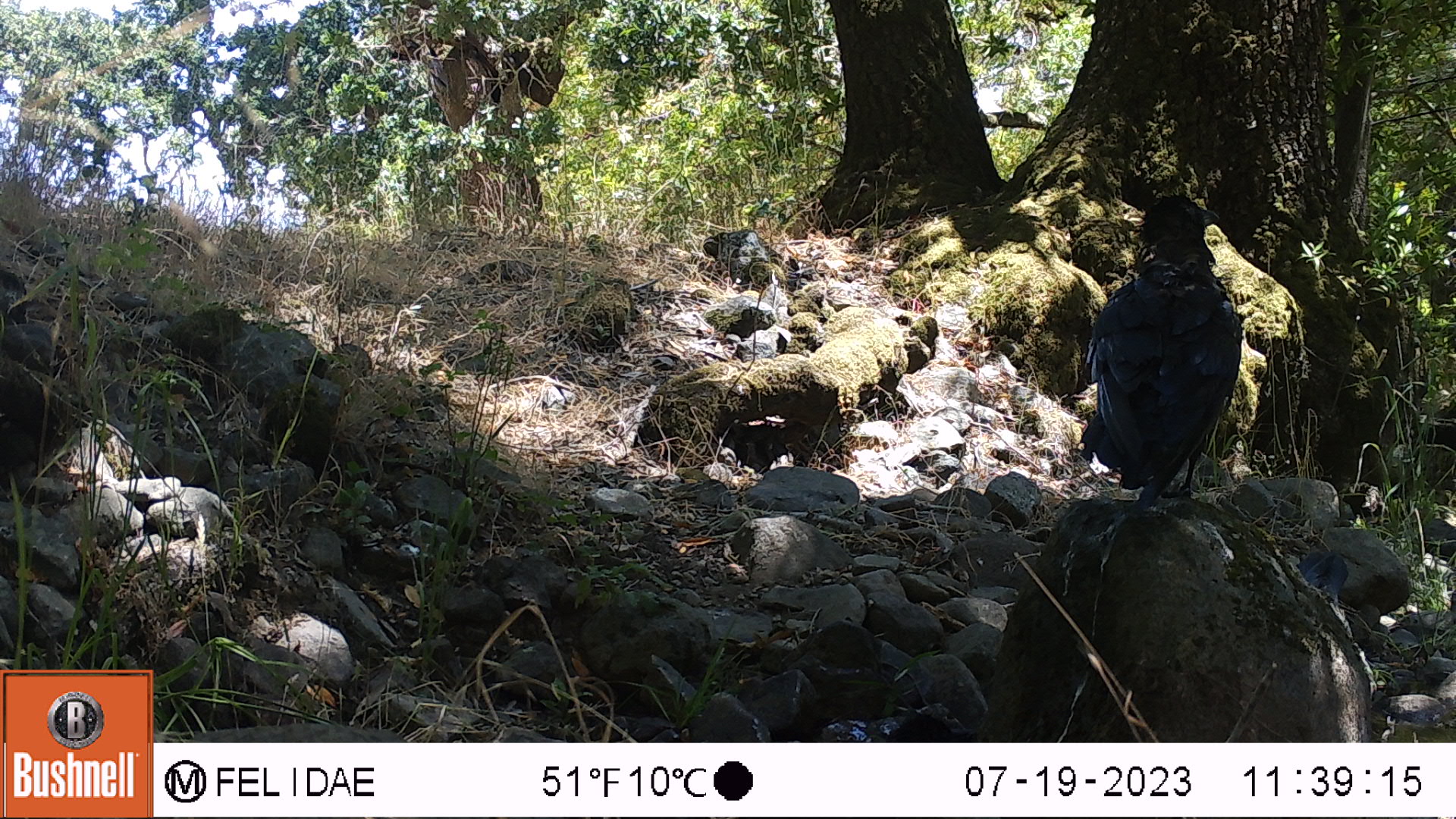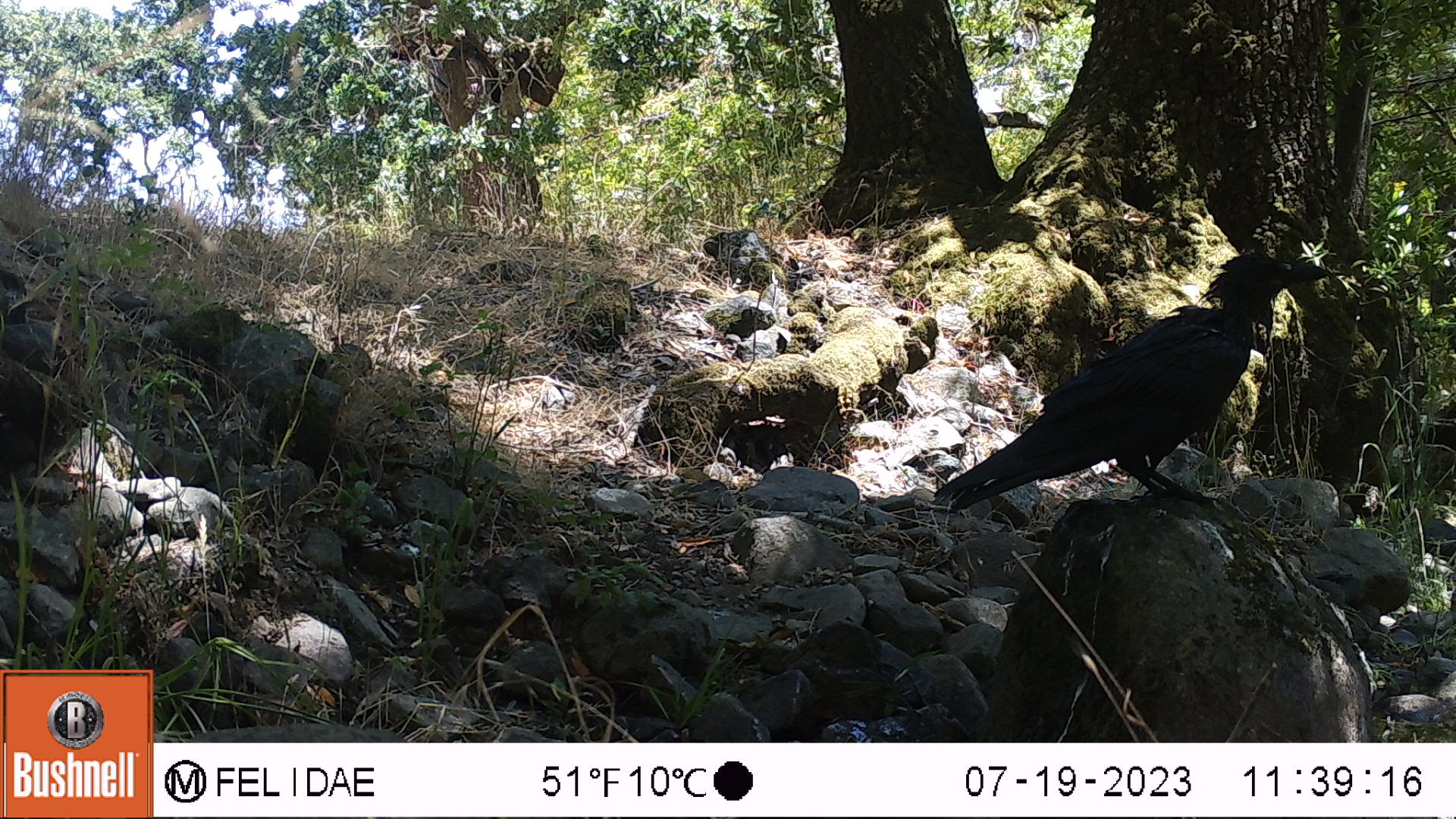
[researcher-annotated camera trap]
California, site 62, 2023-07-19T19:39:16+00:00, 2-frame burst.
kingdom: Animalia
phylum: Chordata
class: Aves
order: Passeriformes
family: Corvidae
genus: Corvus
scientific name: Corvus brachyrhynchos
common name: american crow